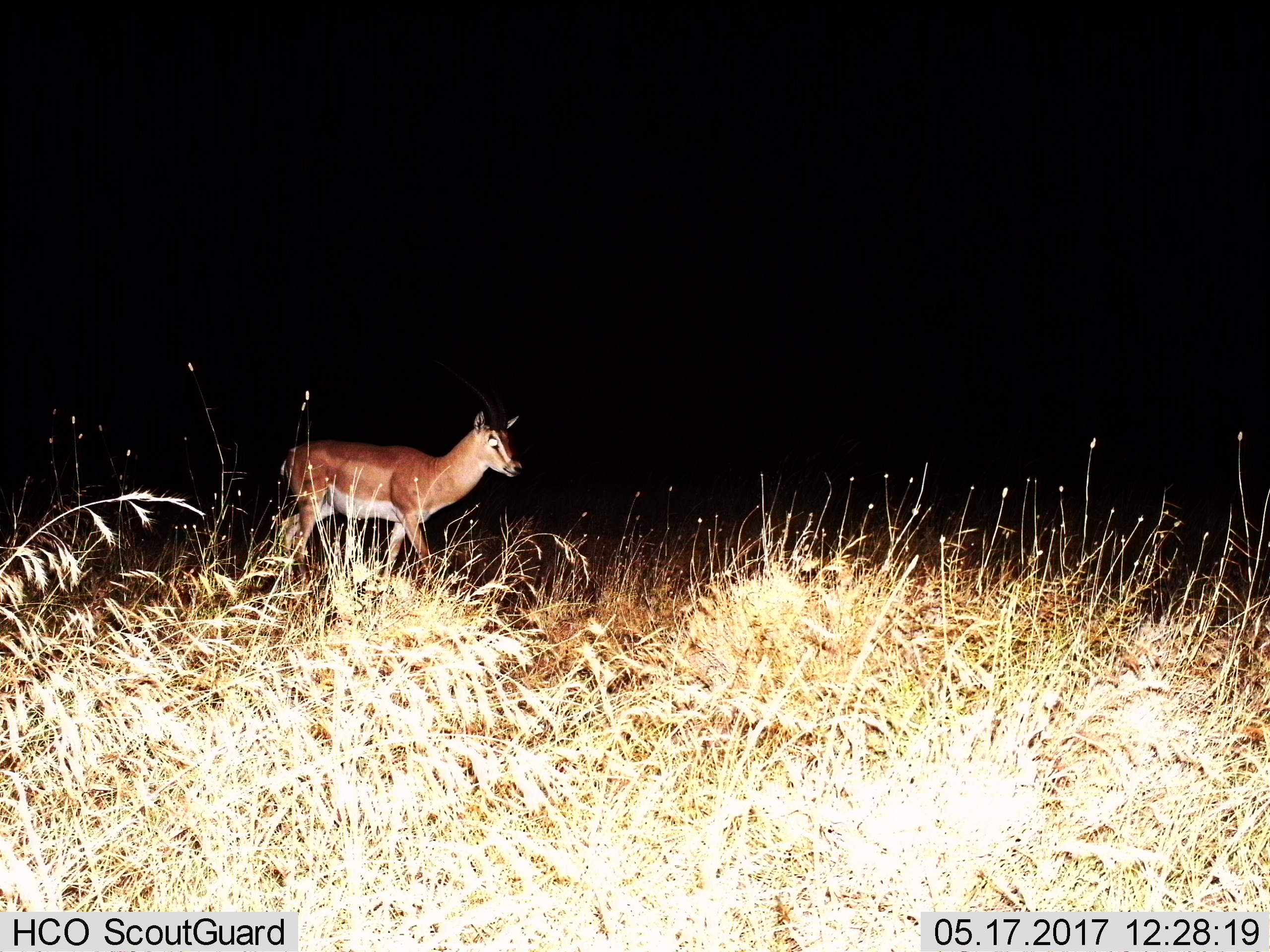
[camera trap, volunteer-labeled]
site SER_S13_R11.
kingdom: Animalia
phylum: Chordata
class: Mammalia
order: Artiodactyla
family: Bovidae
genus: Nanger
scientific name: Nanger granti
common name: grant's gazelle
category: gazellegrants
Gazellegrants (grant's gazelle) (Nanger granti), count 1. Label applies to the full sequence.